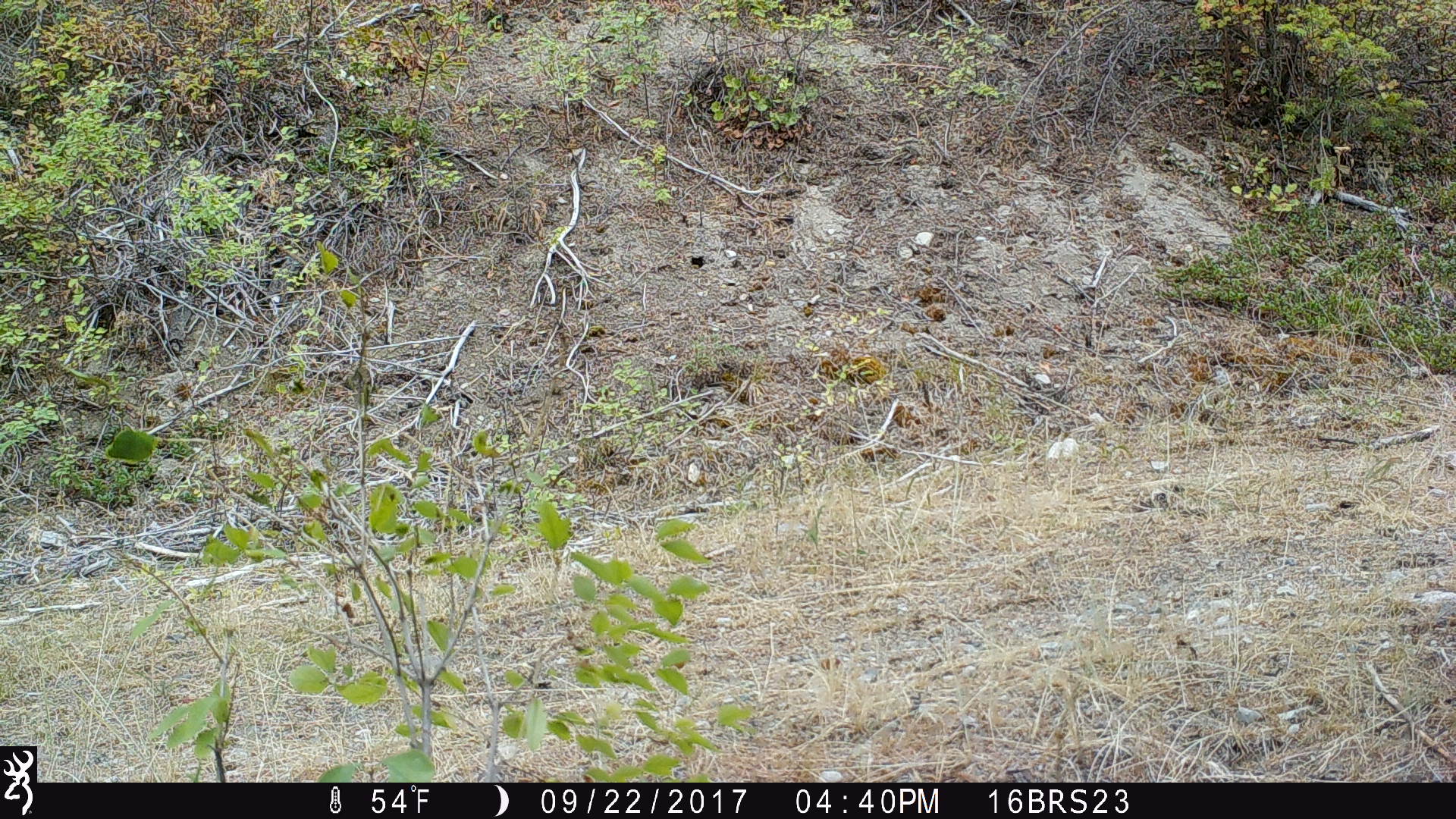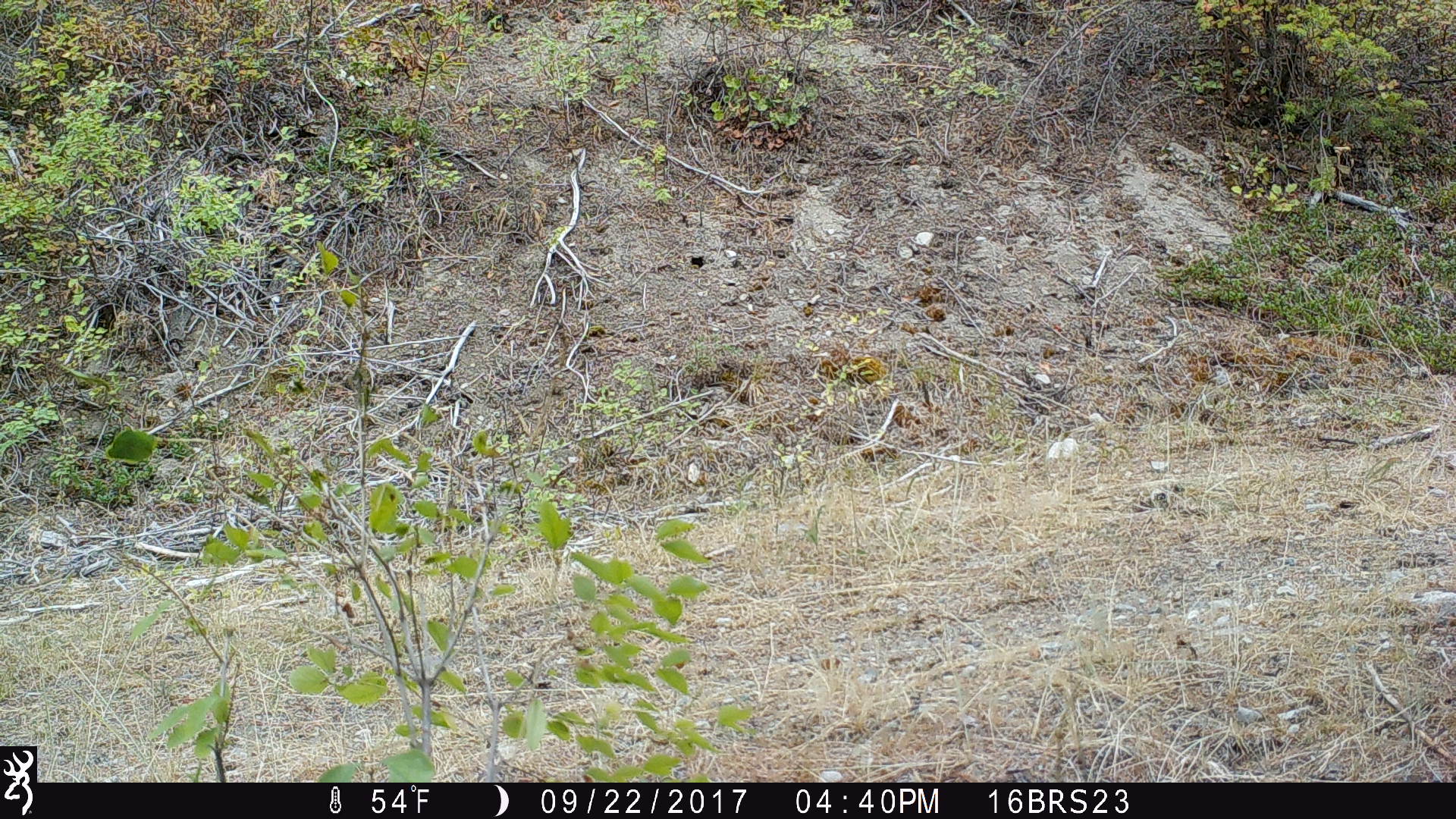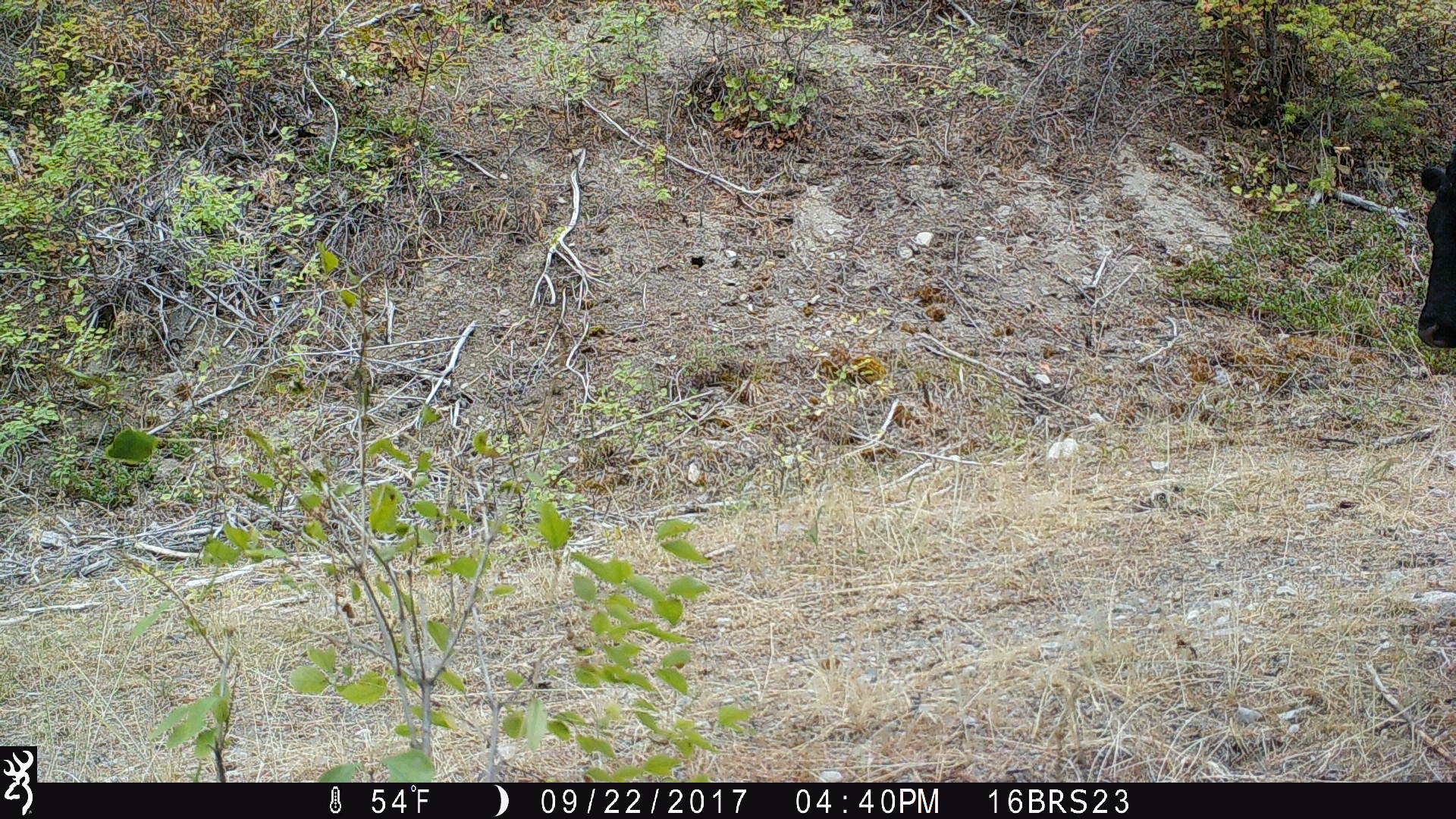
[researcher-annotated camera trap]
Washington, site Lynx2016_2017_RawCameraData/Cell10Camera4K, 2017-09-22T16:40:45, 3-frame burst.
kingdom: Animalia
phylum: Chordata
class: Mammalia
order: Artiodactyla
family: Bovidae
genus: Bos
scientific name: Bos taurus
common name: domestic cattle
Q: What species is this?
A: Domestic cattle (Bos taurus).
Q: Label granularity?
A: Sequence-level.